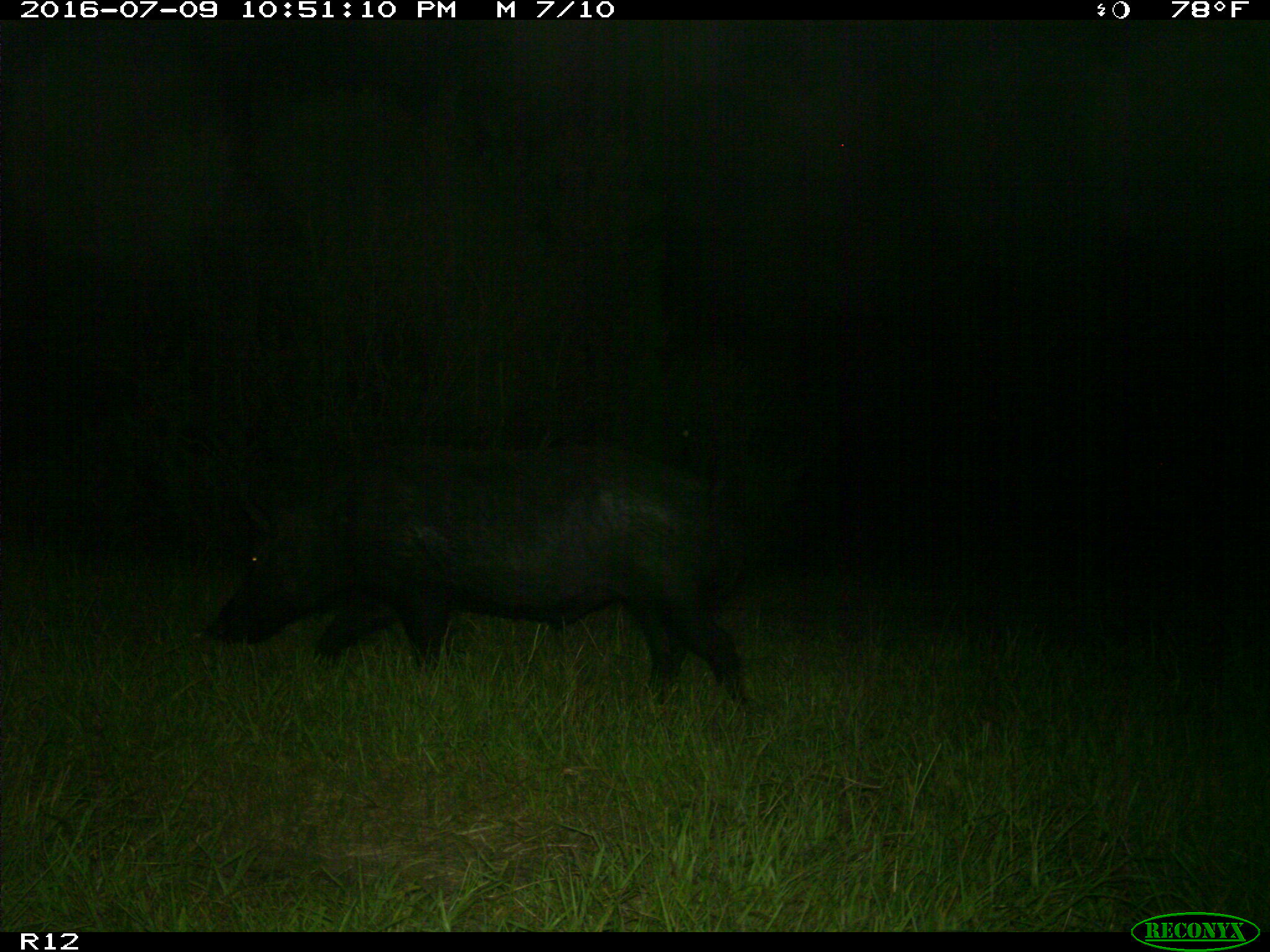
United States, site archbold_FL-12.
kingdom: Animalia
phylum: Chordata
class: Mammalia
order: Artiodactyla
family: Suidae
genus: Sus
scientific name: Sus scrofa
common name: wild boar